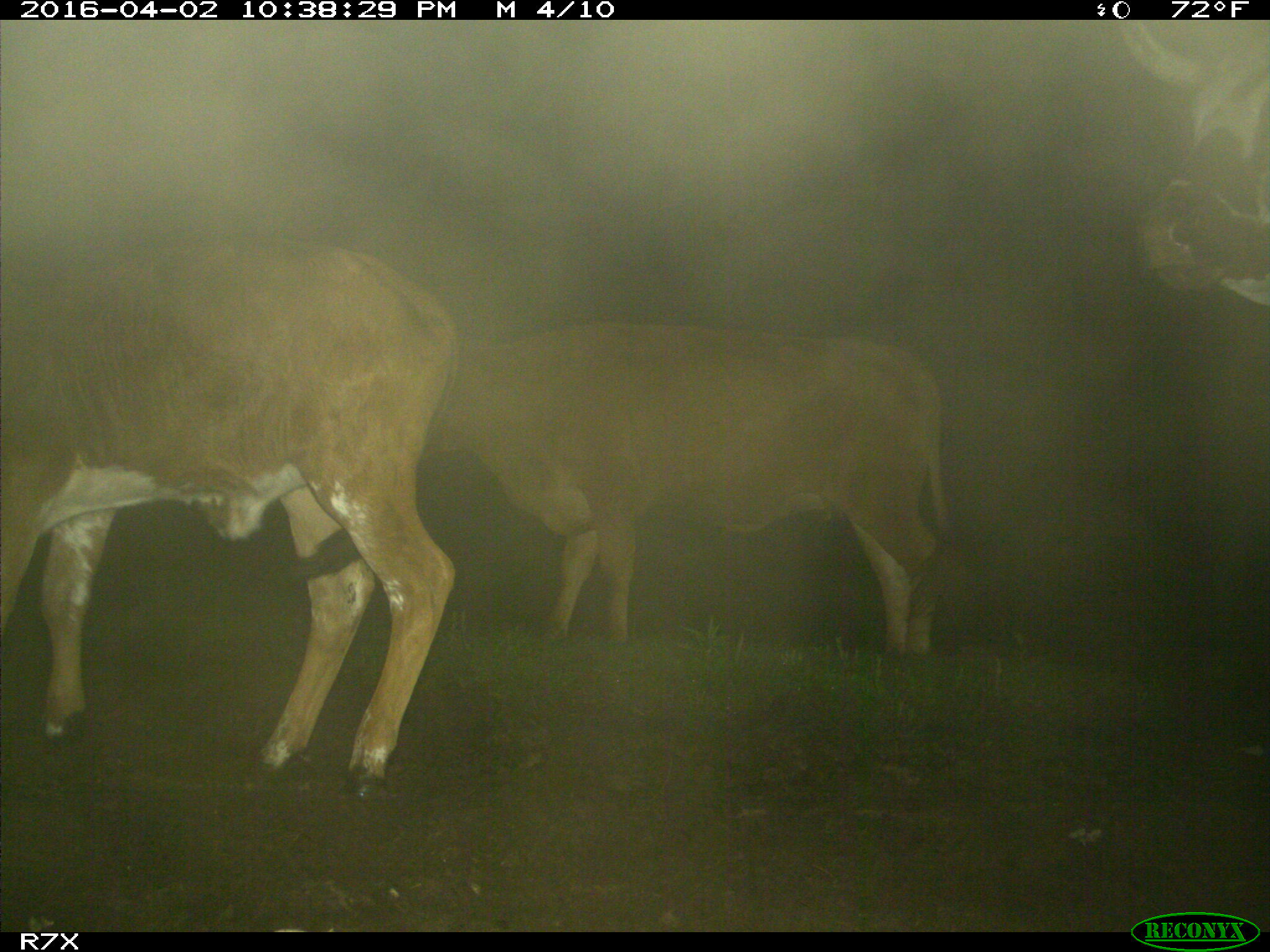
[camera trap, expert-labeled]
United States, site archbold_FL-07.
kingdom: Animalia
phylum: Chordata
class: Mammalia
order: Artiodactyla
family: Bovidae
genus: Bos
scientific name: Bos taurus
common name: domestic cow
Bos taurus (domestic cow).